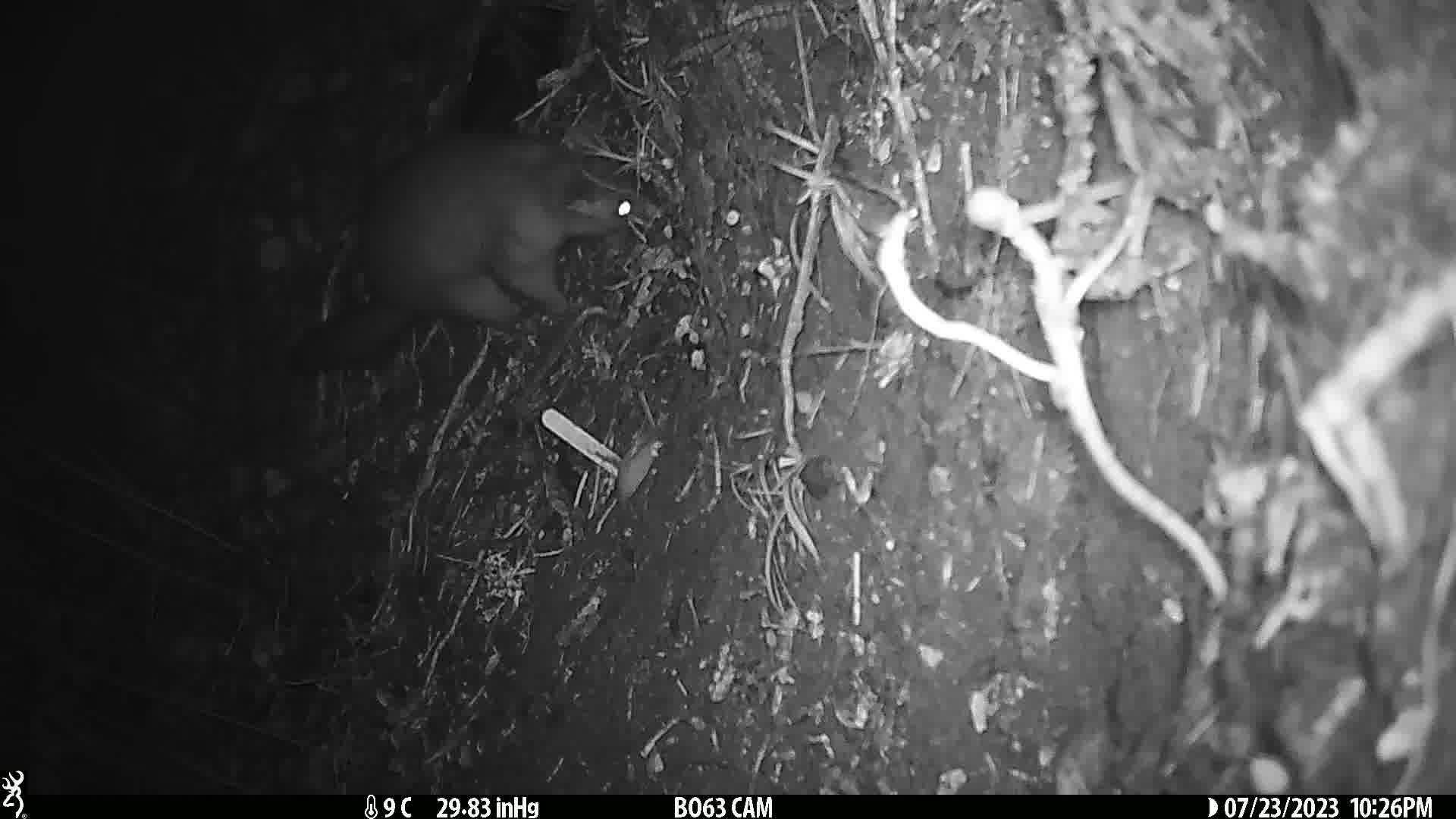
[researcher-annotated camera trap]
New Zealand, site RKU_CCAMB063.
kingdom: Animalia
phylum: Chordata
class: Mammalia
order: Diprotodontia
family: Phalangeridae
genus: Trichosurus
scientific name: Trichosurus vulpecula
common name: common brushtail possum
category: possum